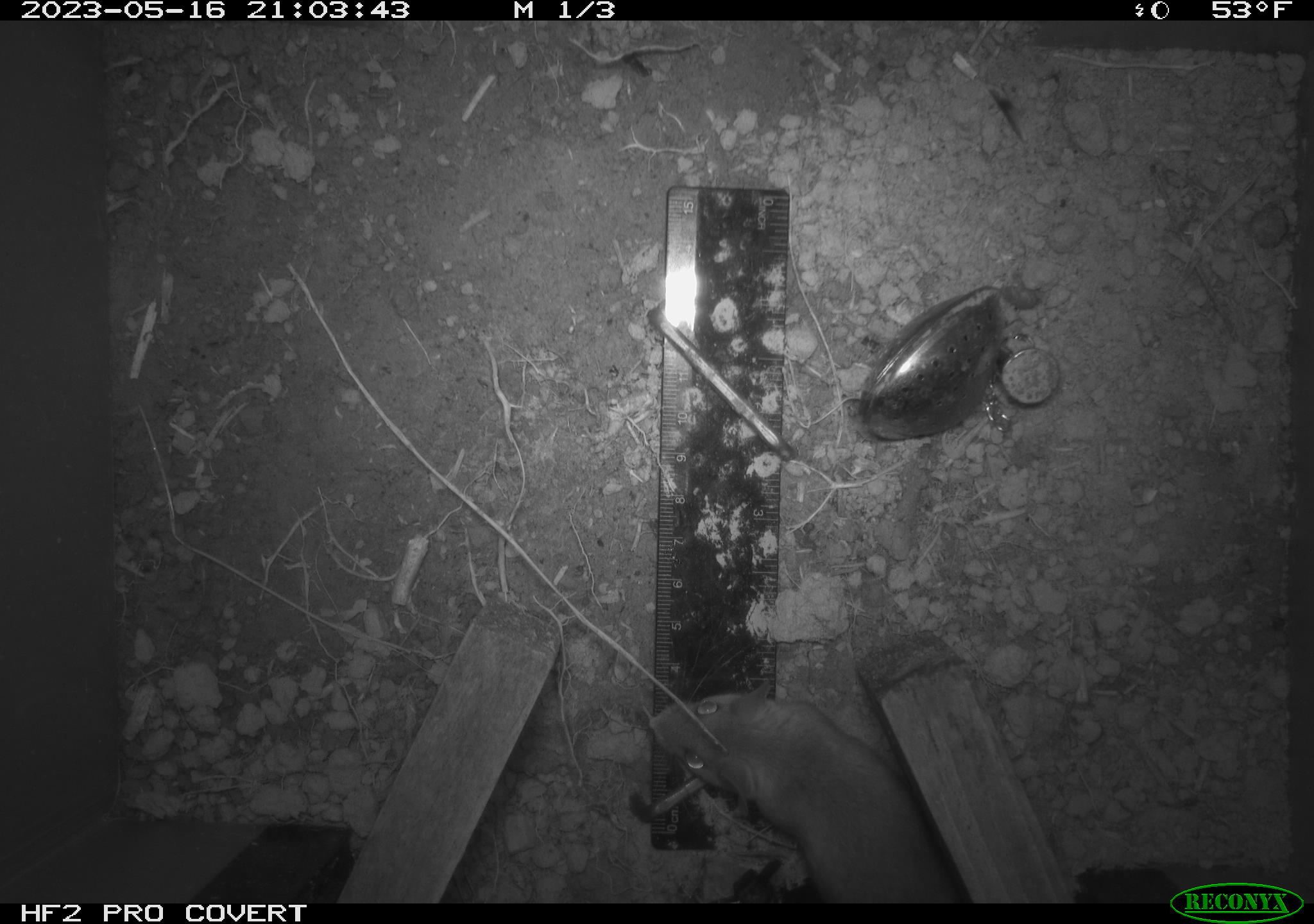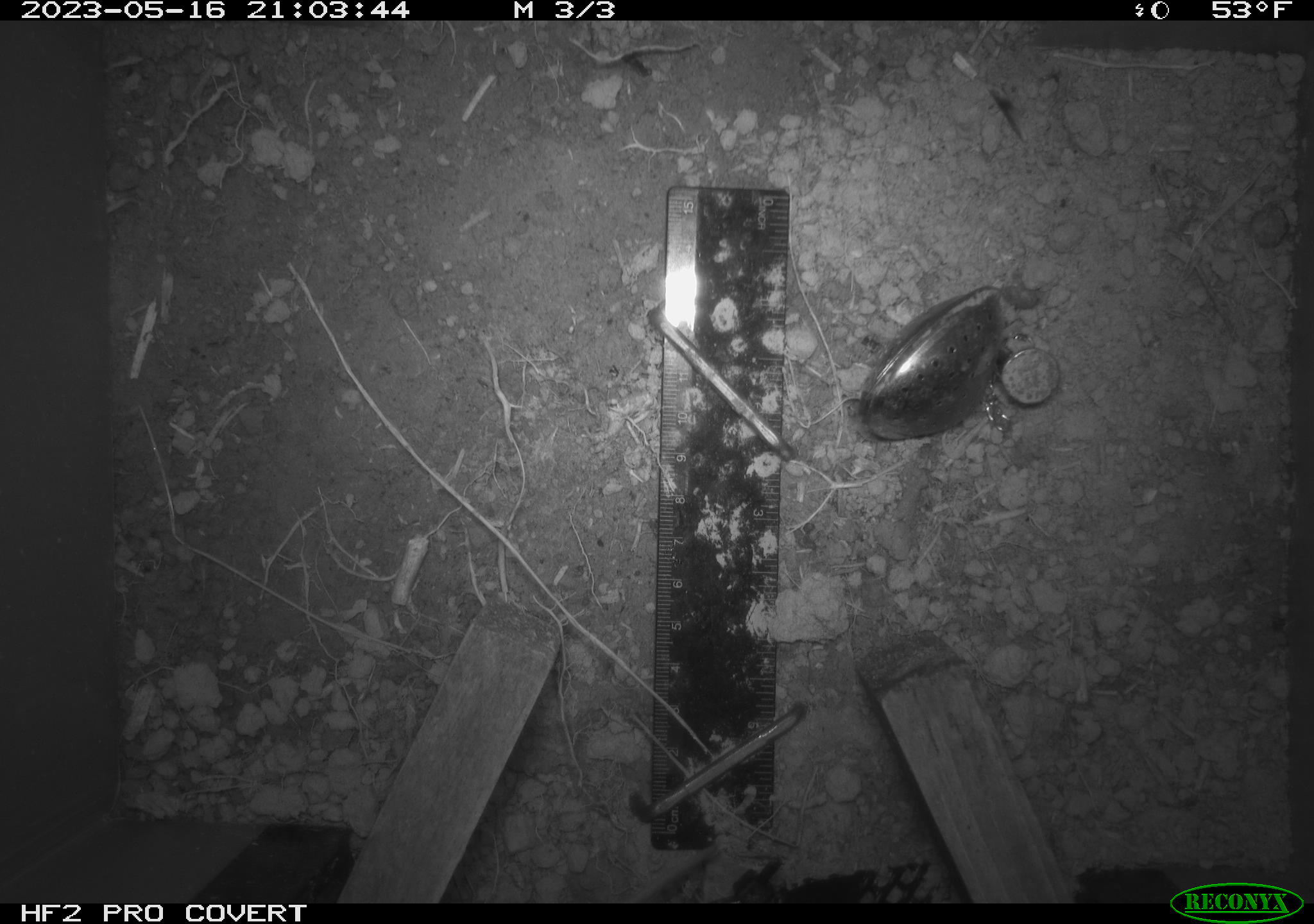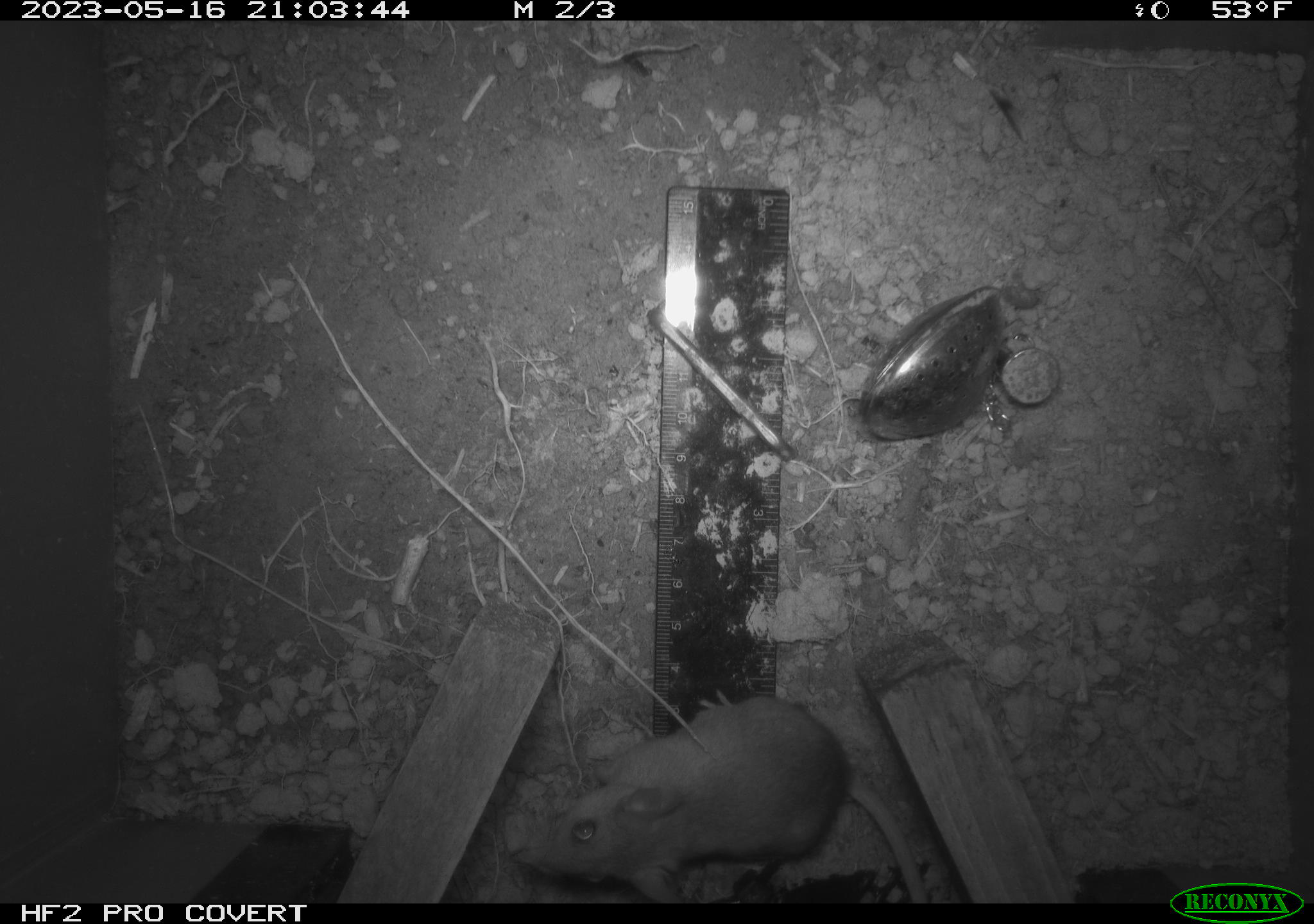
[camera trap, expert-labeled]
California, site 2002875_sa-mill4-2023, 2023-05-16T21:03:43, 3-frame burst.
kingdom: Animalia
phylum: Chordata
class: Mammalia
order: Rodentia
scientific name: Rodentia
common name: mouse species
Mouse species (Rodentia).